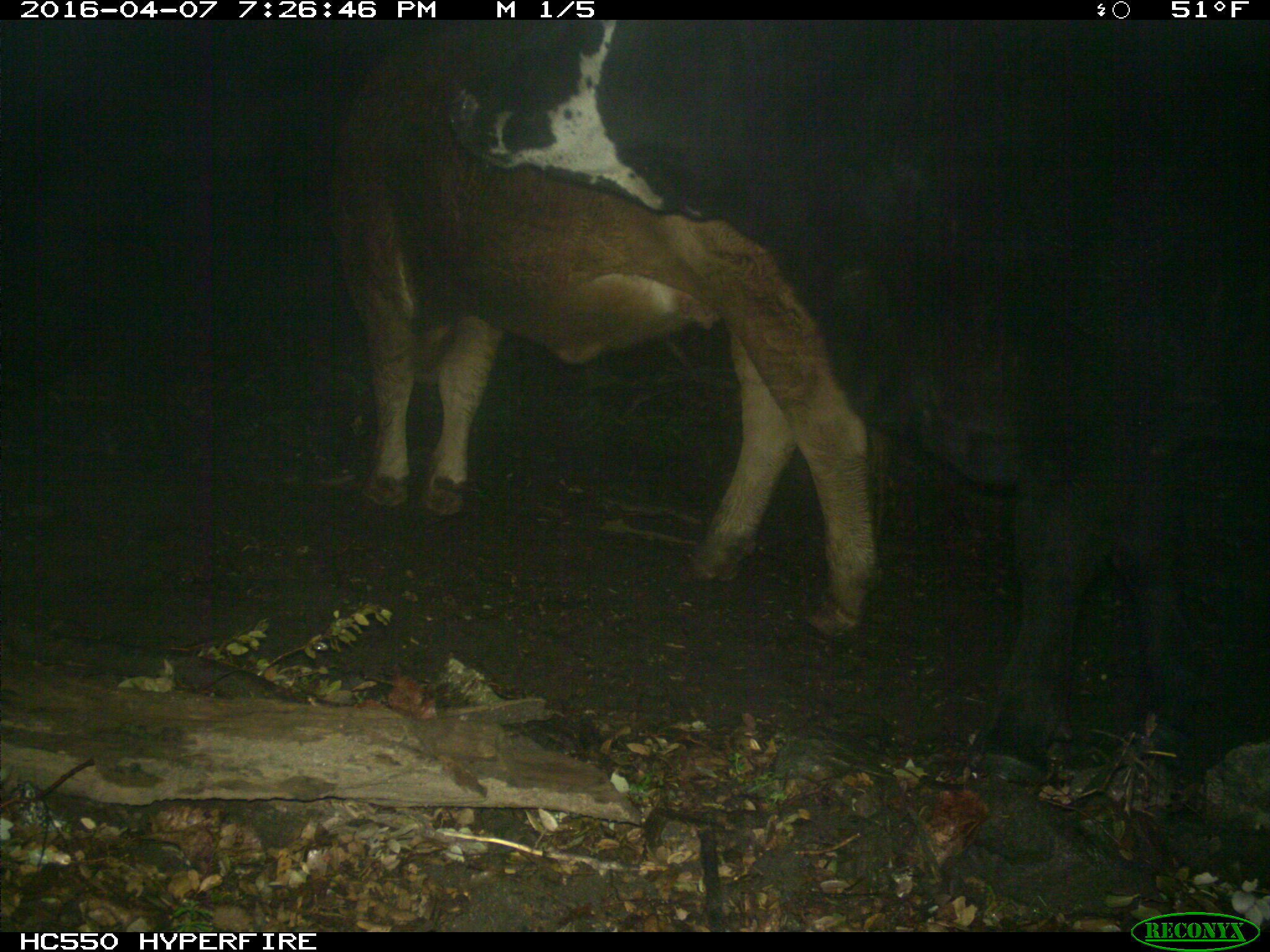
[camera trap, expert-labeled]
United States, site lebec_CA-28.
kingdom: Animalia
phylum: Chordata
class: Mammalia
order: Artiodactyla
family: Bovidae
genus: Bos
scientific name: Bos taurus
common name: domestic cow